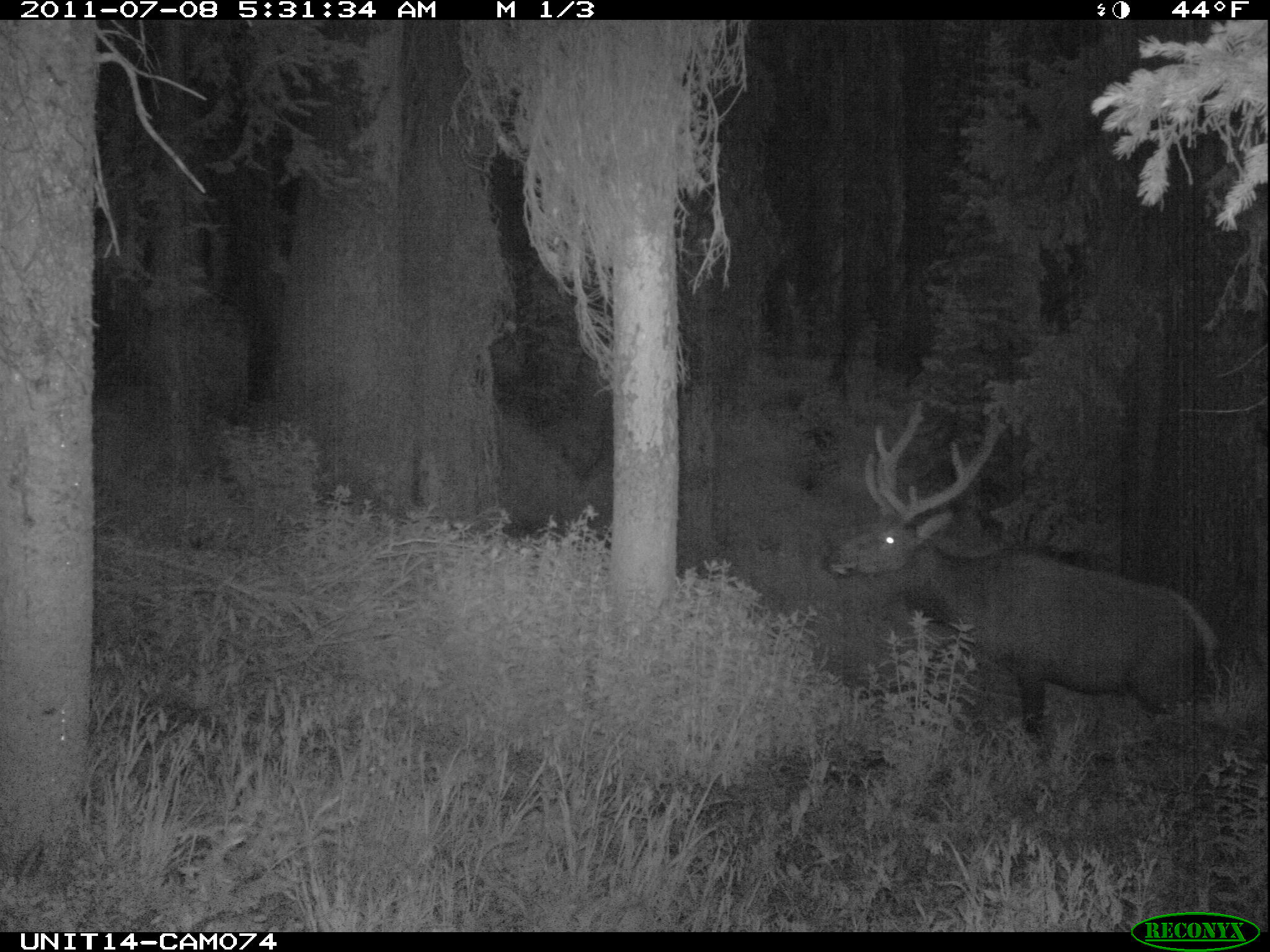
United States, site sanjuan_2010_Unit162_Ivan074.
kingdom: Animalia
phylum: Chordata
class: Mammalia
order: Artiodactyla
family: Cervidae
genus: Cervus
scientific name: Cervus elaphus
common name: red deer